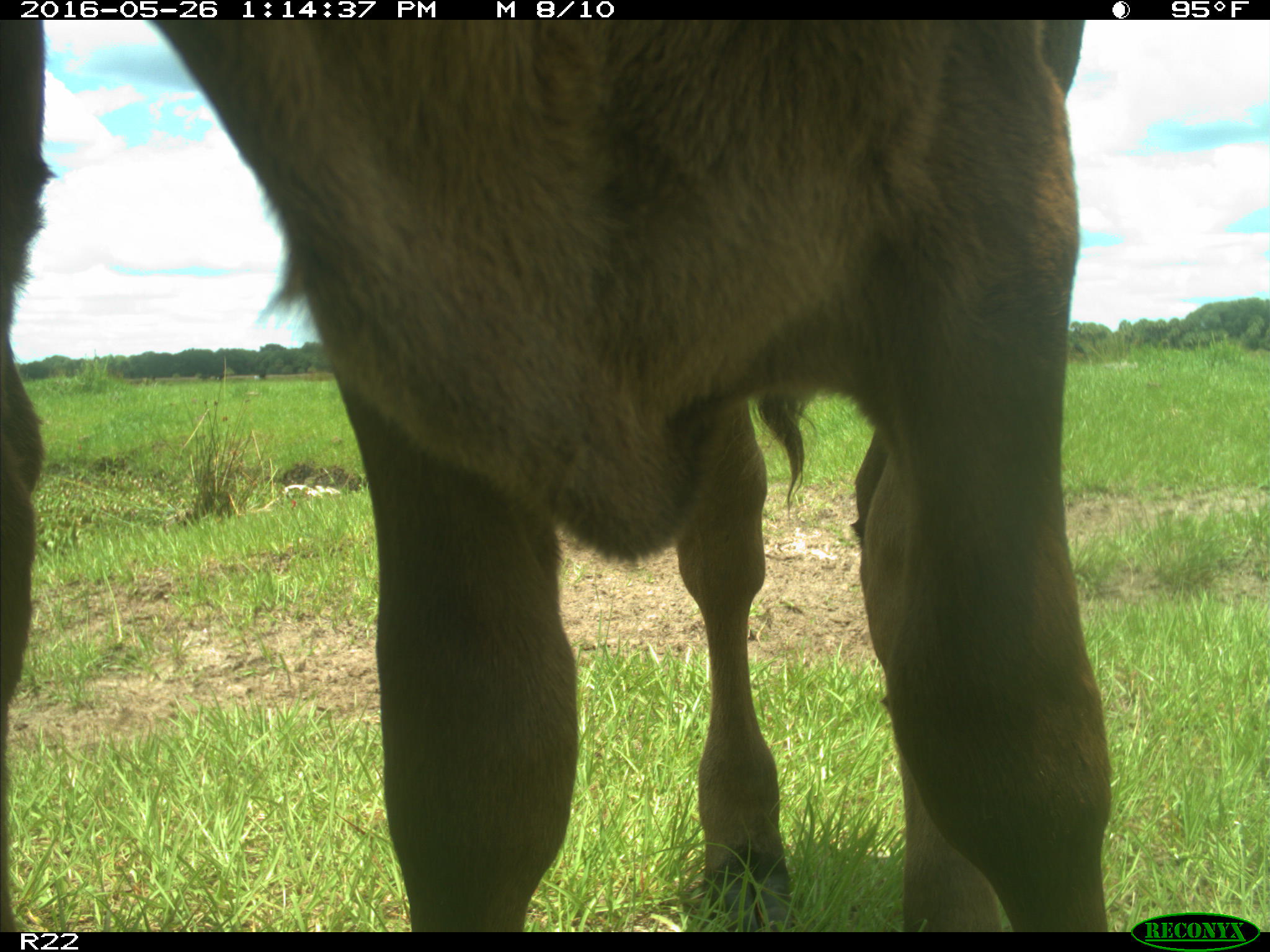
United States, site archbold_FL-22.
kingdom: Animalia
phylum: Chordata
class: Mammalia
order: Artiodactyla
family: Bovidae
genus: Bos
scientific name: Bos taurus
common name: domestic cow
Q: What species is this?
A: Bos taurus (domestic cow).